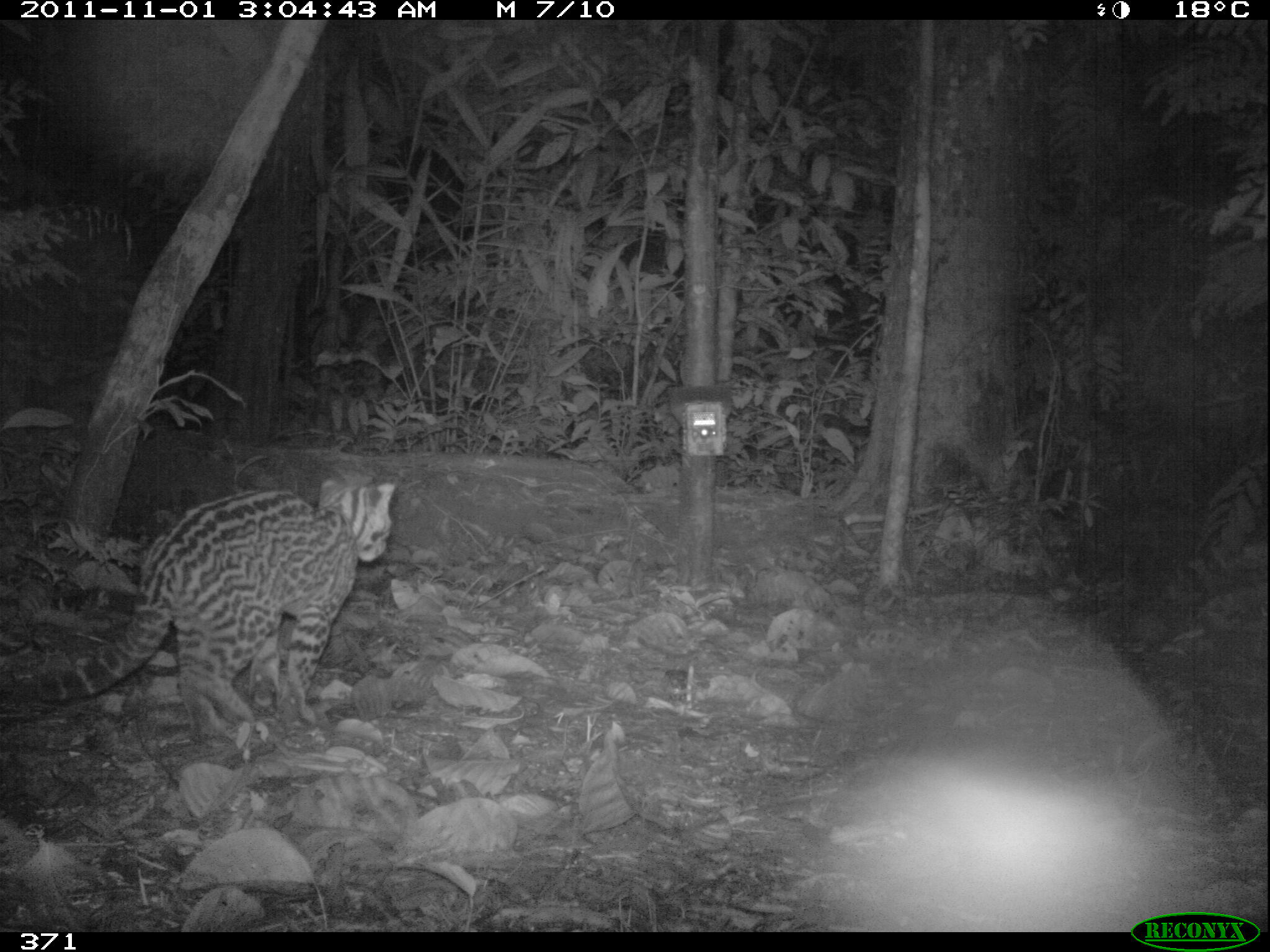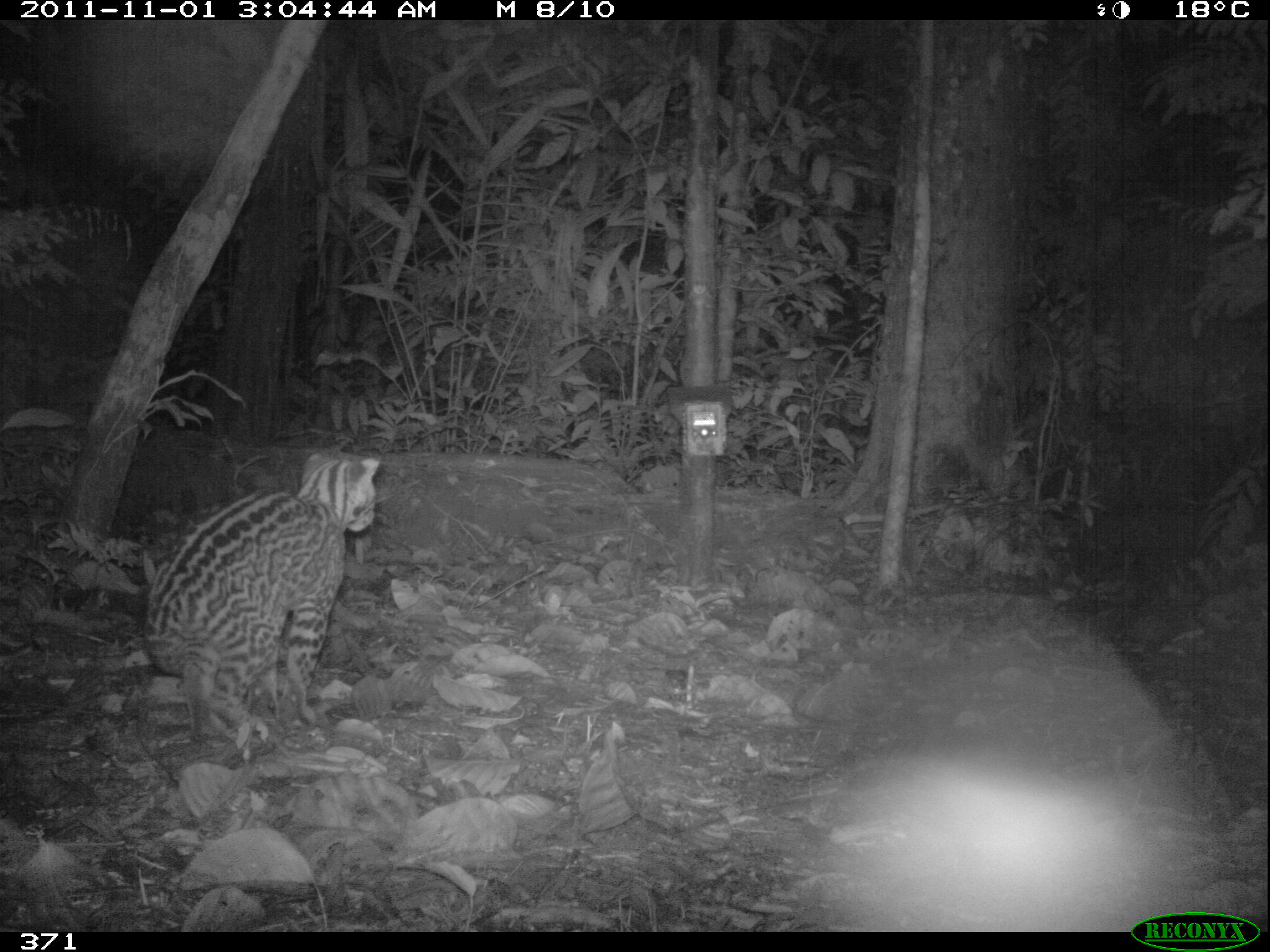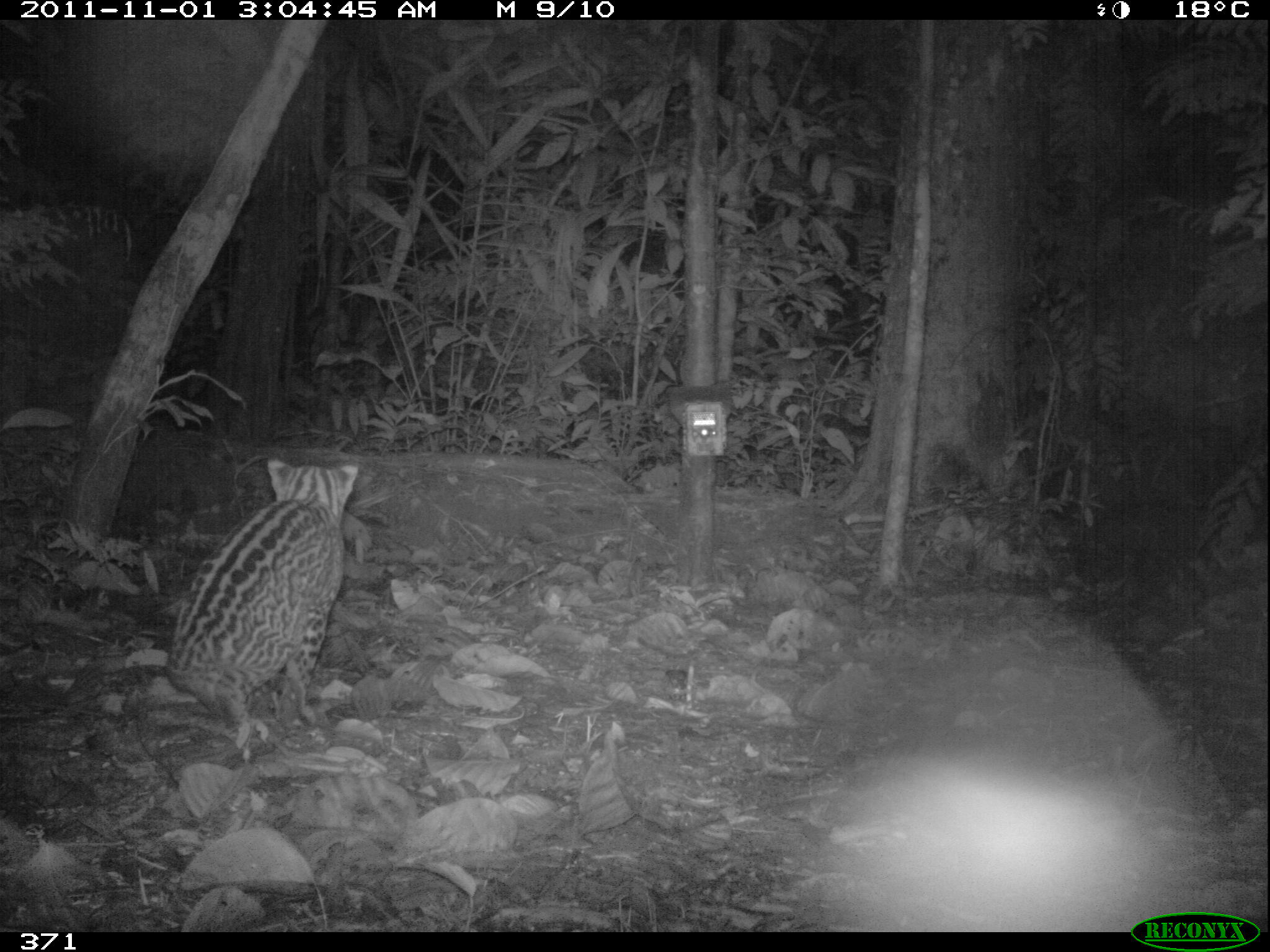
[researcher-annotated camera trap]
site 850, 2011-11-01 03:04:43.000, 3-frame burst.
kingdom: Animalia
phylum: Chordata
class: Mammalia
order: Carnivora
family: Felidae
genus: Leopardus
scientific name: Leopardus pardalis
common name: ocelot